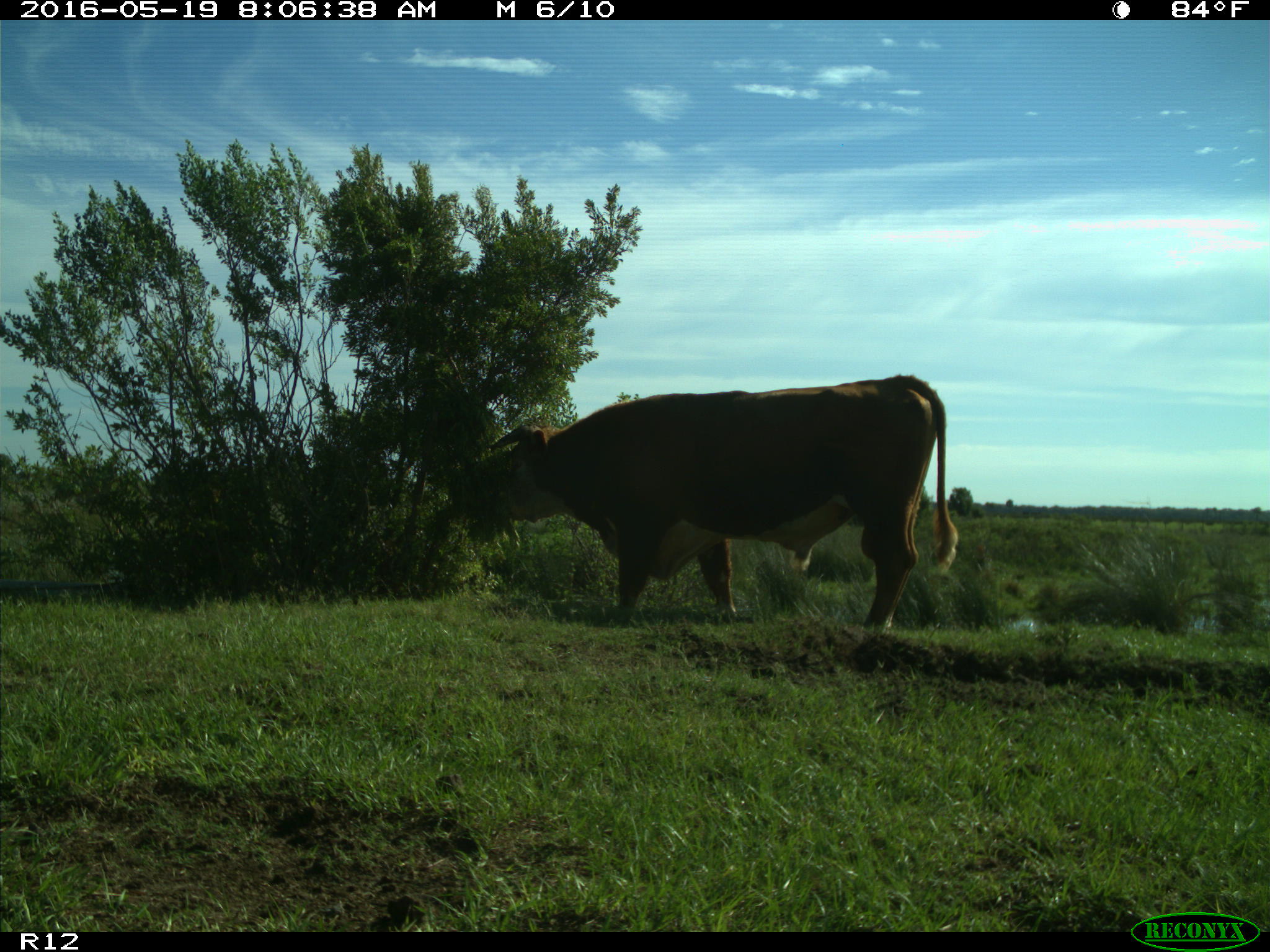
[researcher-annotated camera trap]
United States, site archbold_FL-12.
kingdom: Animalia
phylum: Chordata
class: Mammalia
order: Artiodactyla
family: Bovidae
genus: Bos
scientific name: Bos taurus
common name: domestic cow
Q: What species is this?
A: Bos taurus (domestic cow).